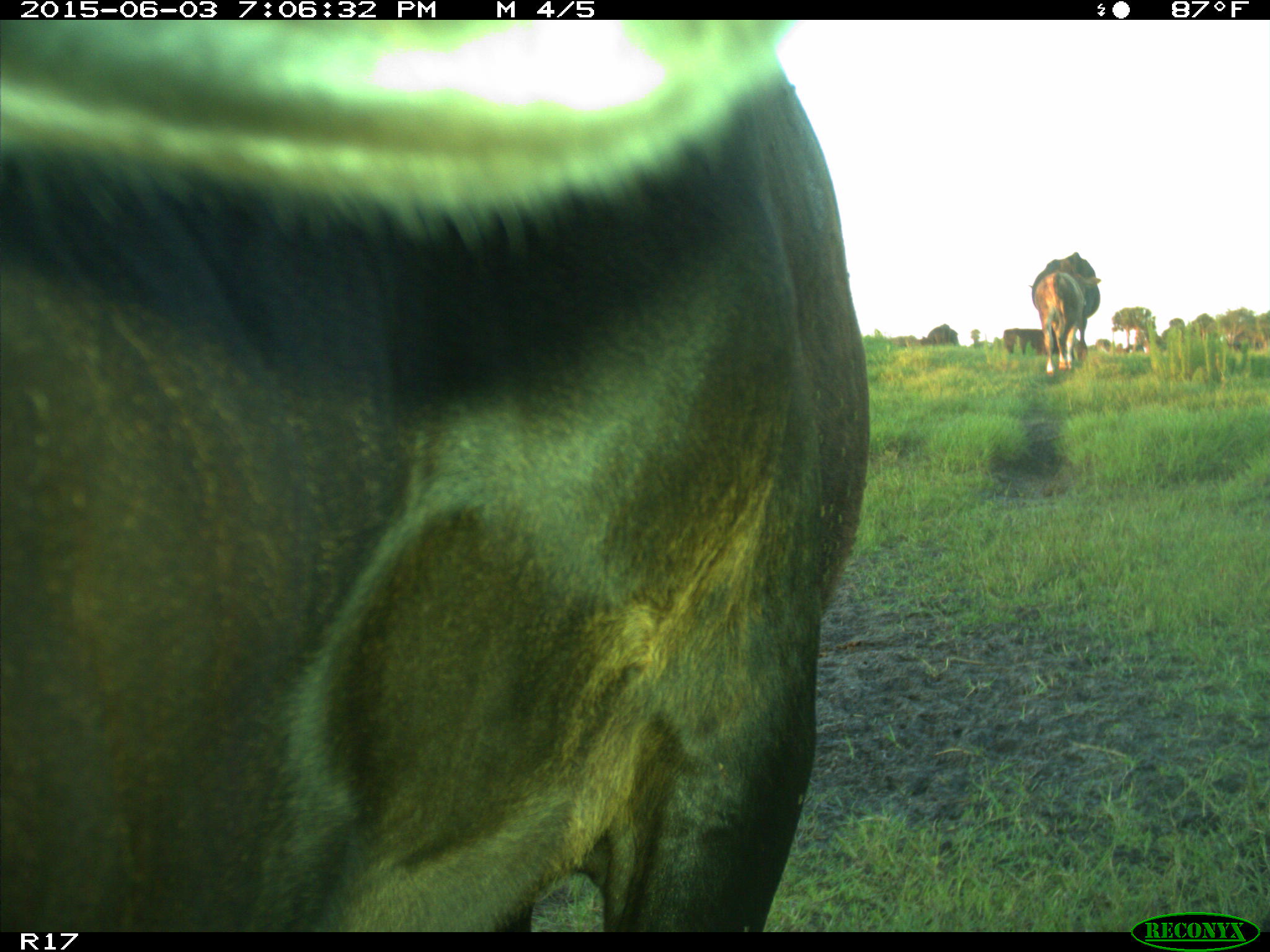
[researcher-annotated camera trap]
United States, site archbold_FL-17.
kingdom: Animalia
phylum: Chordata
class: Mammalia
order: Artiodactyla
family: Bovidae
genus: Bos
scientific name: Bos taurus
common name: domestic cow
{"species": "Bos taurus (domestic cow)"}